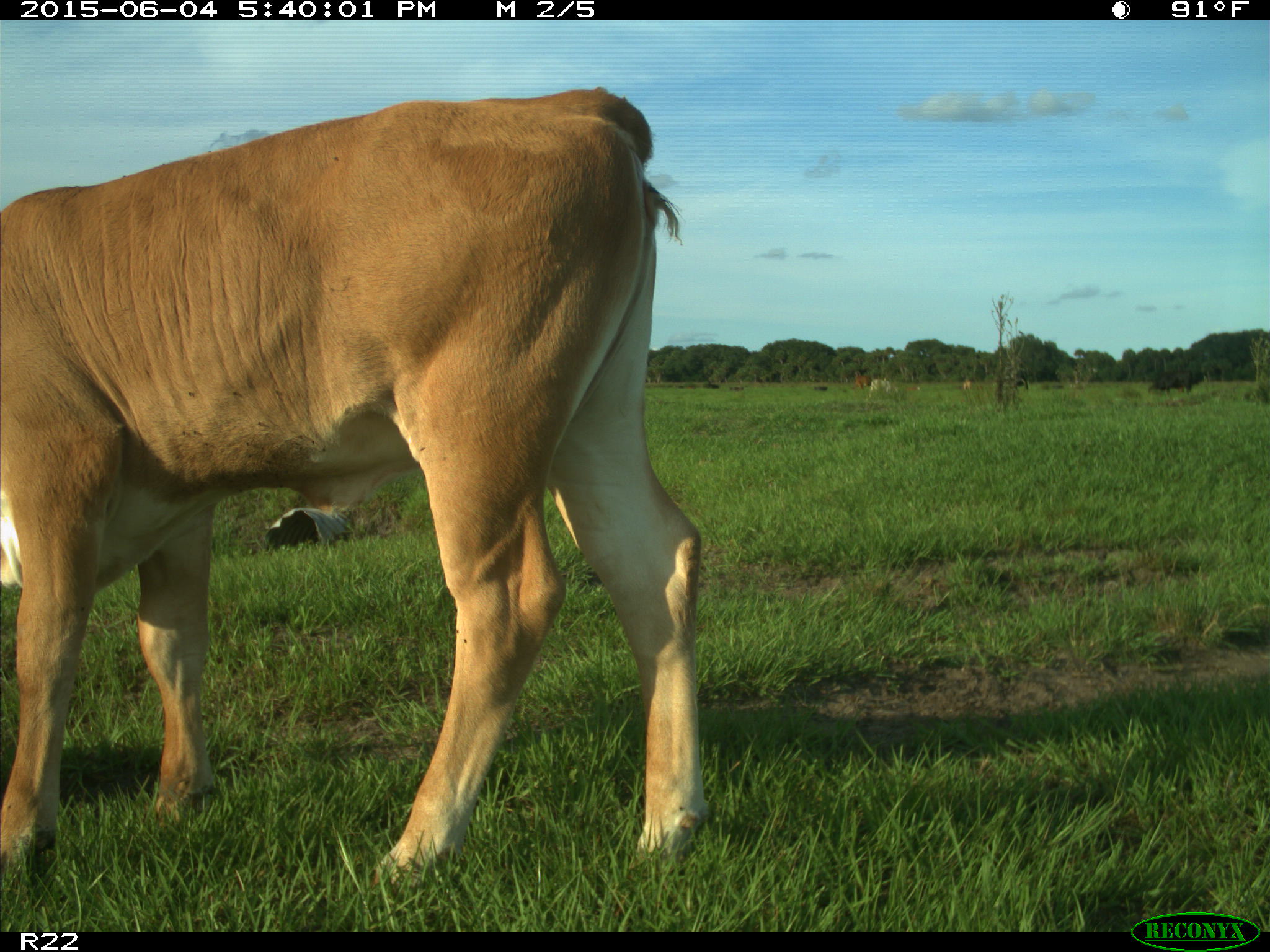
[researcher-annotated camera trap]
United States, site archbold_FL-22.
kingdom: Animalia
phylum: Chordata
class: Mammalia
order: Artiodactyla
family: Bovidae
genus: Bos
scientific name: Bos taurus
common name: domestic cow